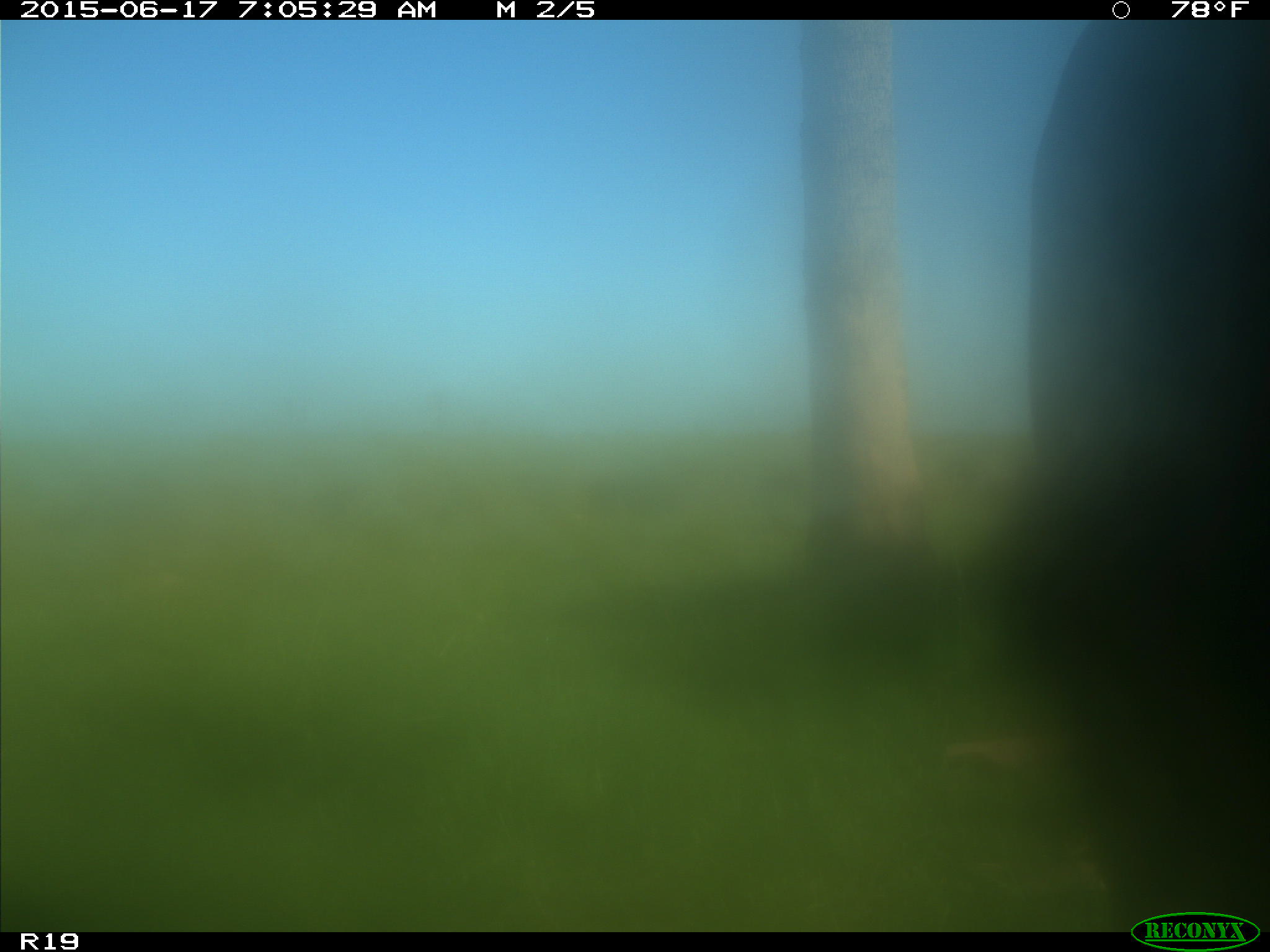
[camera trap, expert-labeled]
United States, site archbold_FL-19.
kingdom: Animalia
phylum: Chordata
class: Mammalia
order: Artiodactyla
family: Bovidae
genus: Bos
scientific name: Bos taurus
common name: domestic cow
Bos taurus (domestic cow).